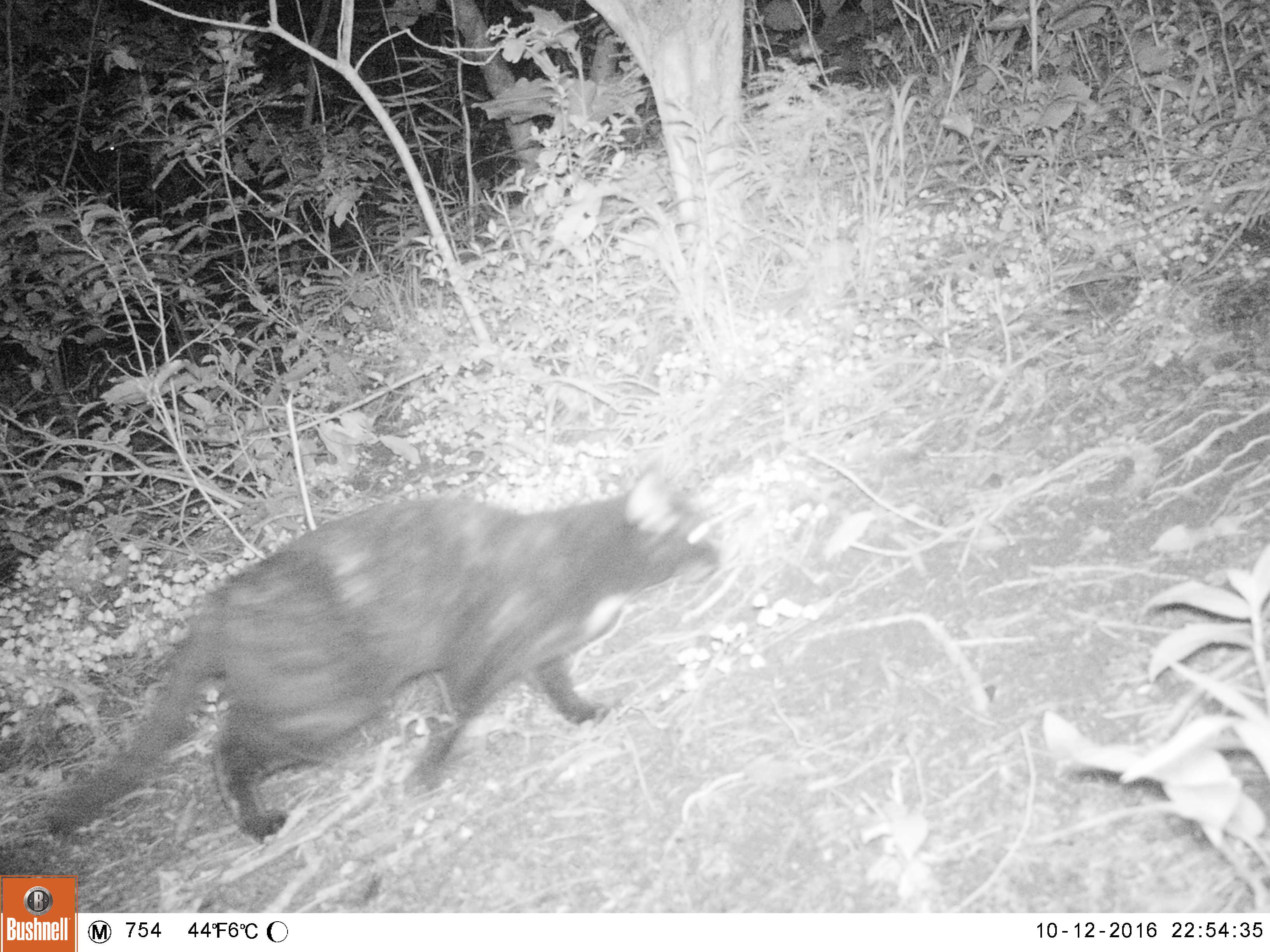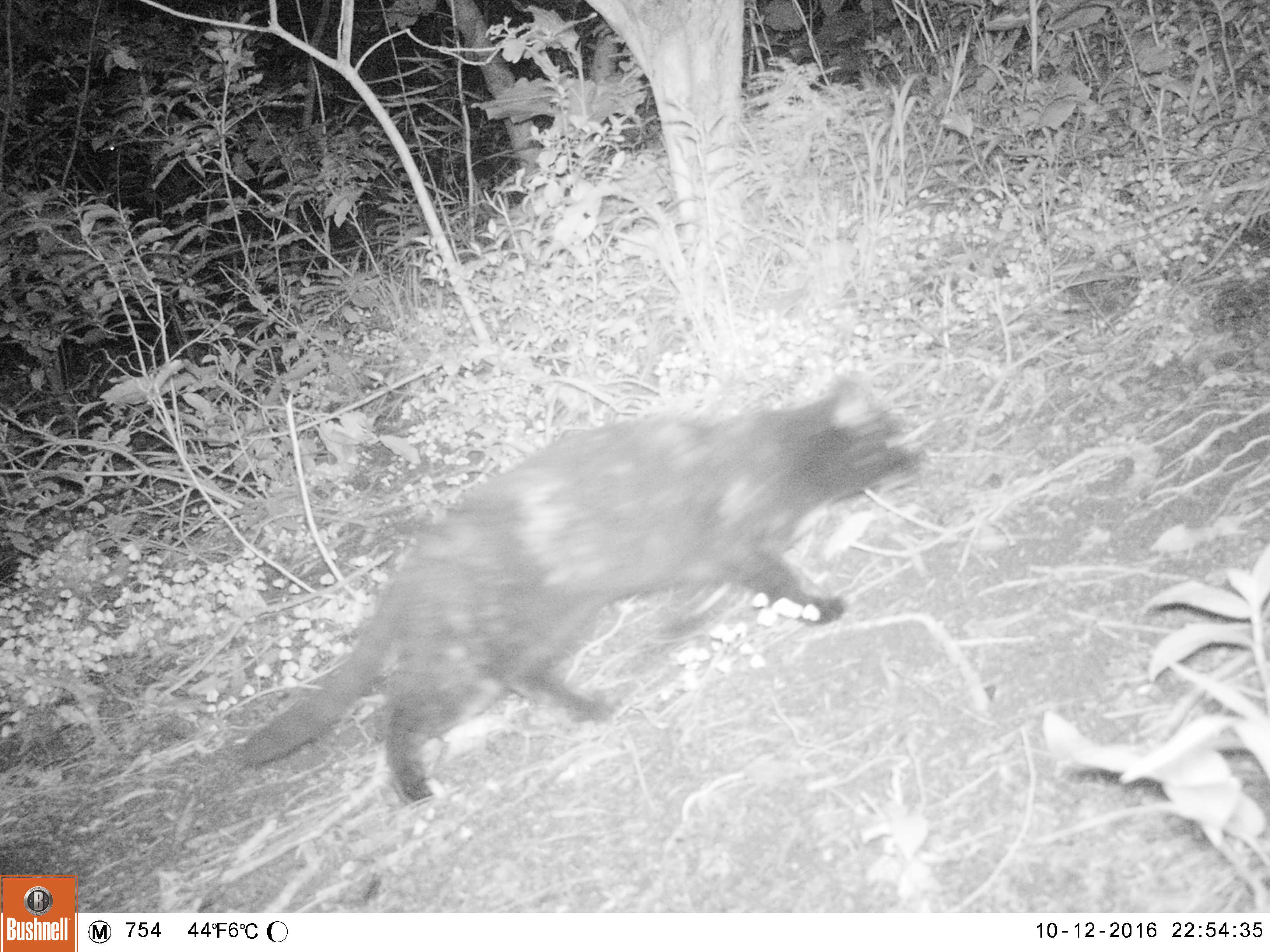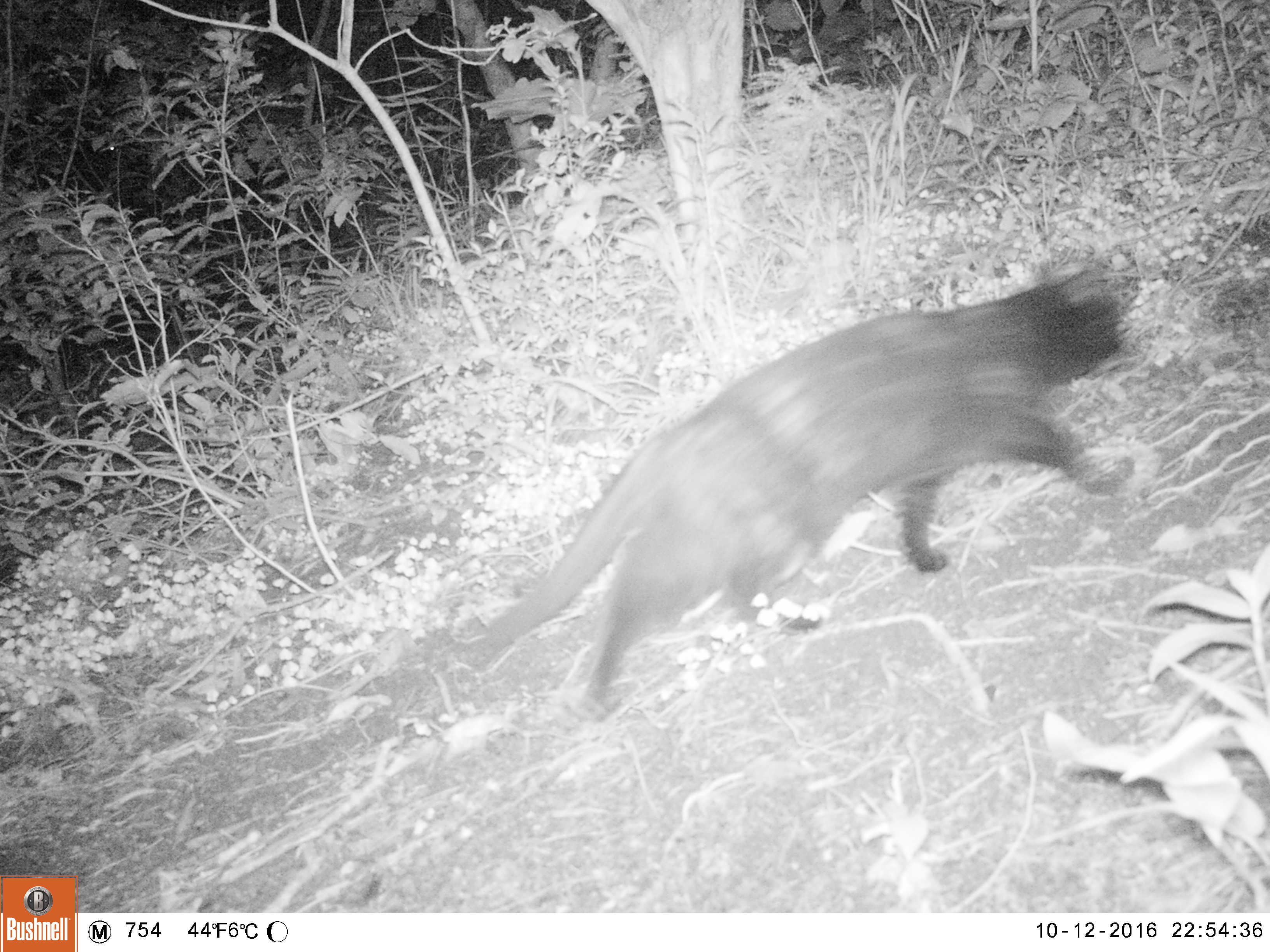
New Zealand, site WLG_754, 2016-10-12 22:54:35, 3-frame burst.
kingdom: Animalia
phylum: Chordata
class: Mammalia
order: Carnivora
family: Felidae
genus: Felis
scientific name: Felis catus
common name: domestic cat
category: cat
Cat (domestic cat) (Felis catus).